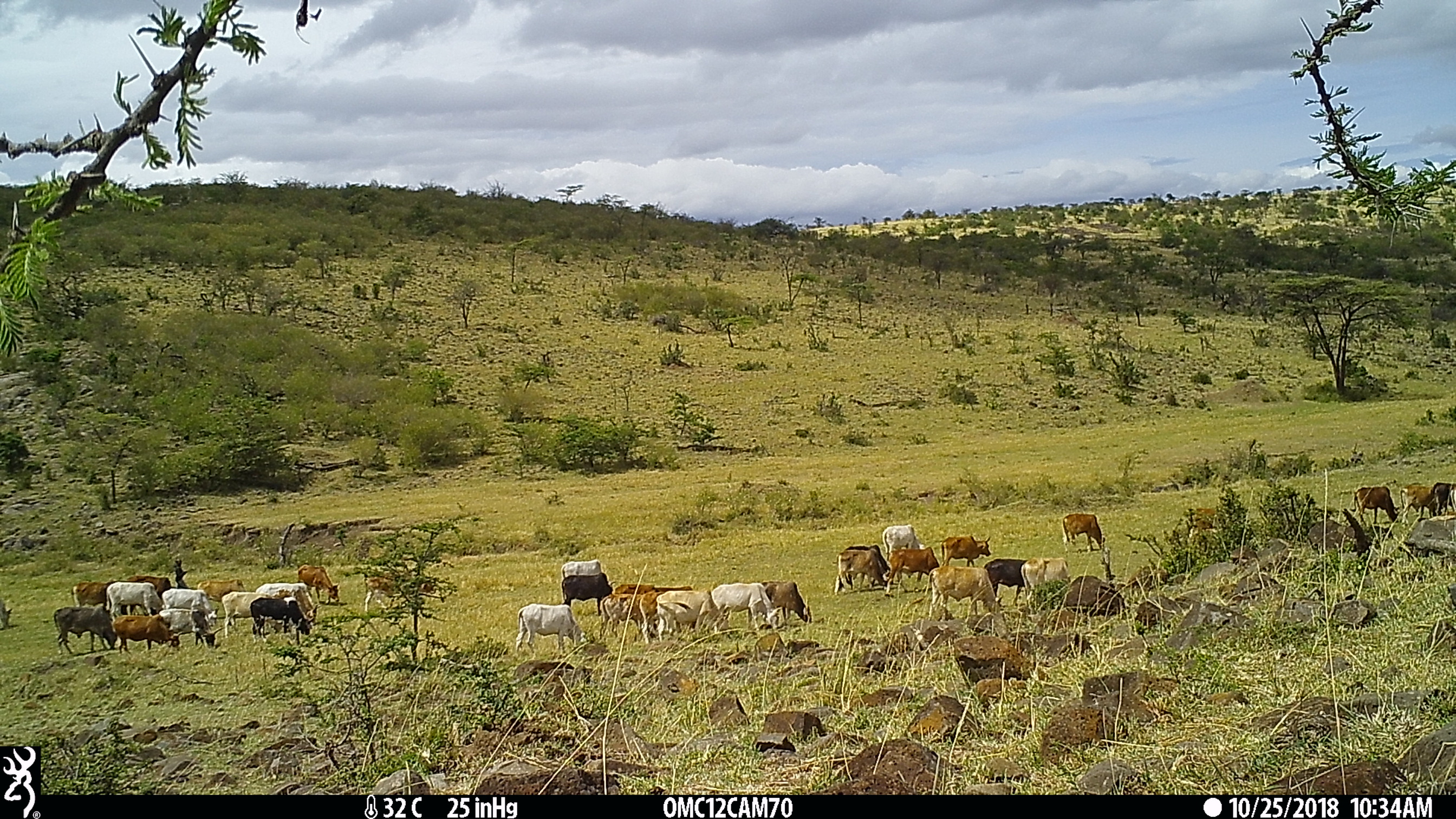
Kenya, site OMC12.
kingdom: Animalia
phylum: Chordata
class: Mammalia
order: Artiodactyla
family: Bovidae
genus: Bos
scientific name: Bos taurus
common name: cattle